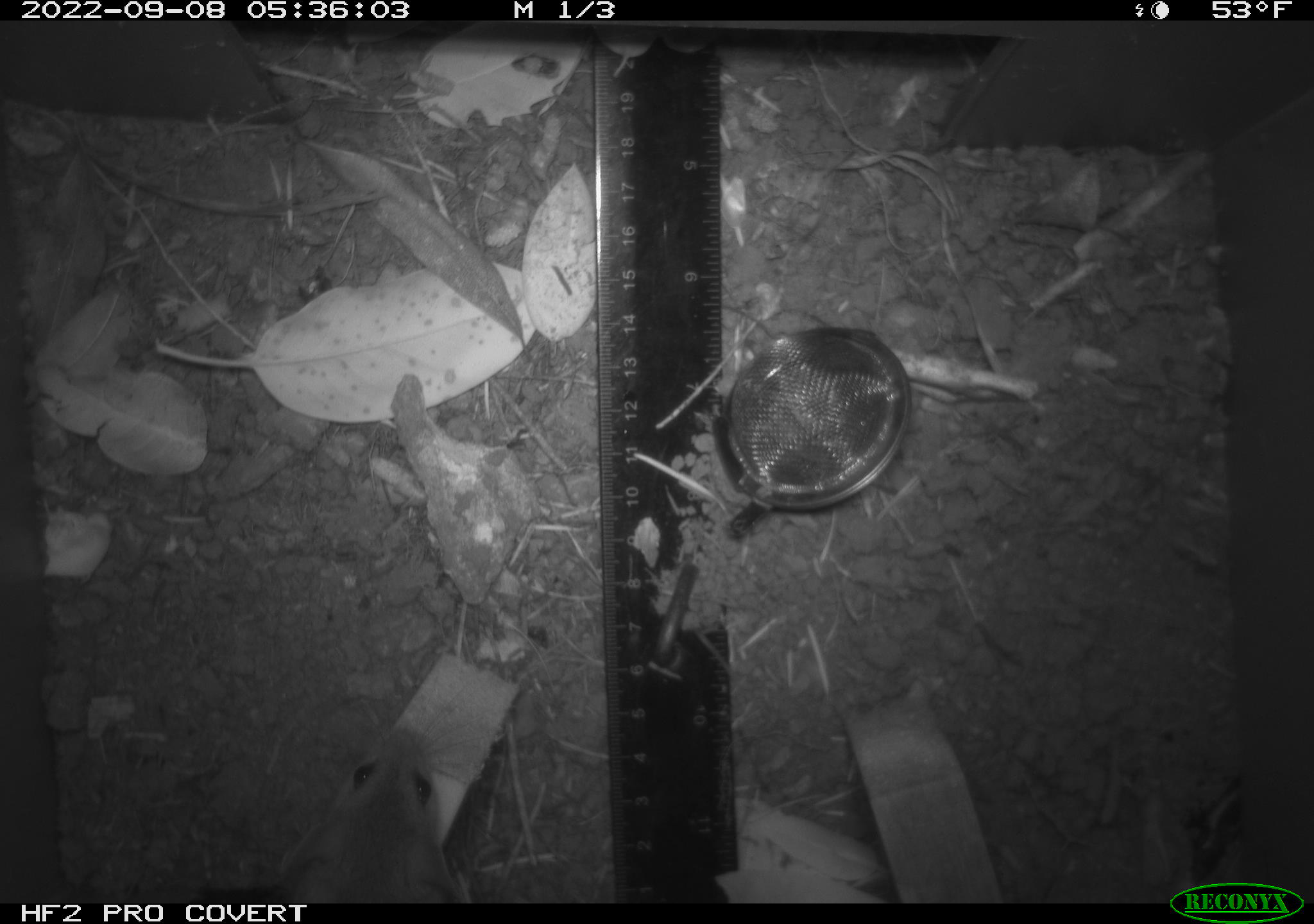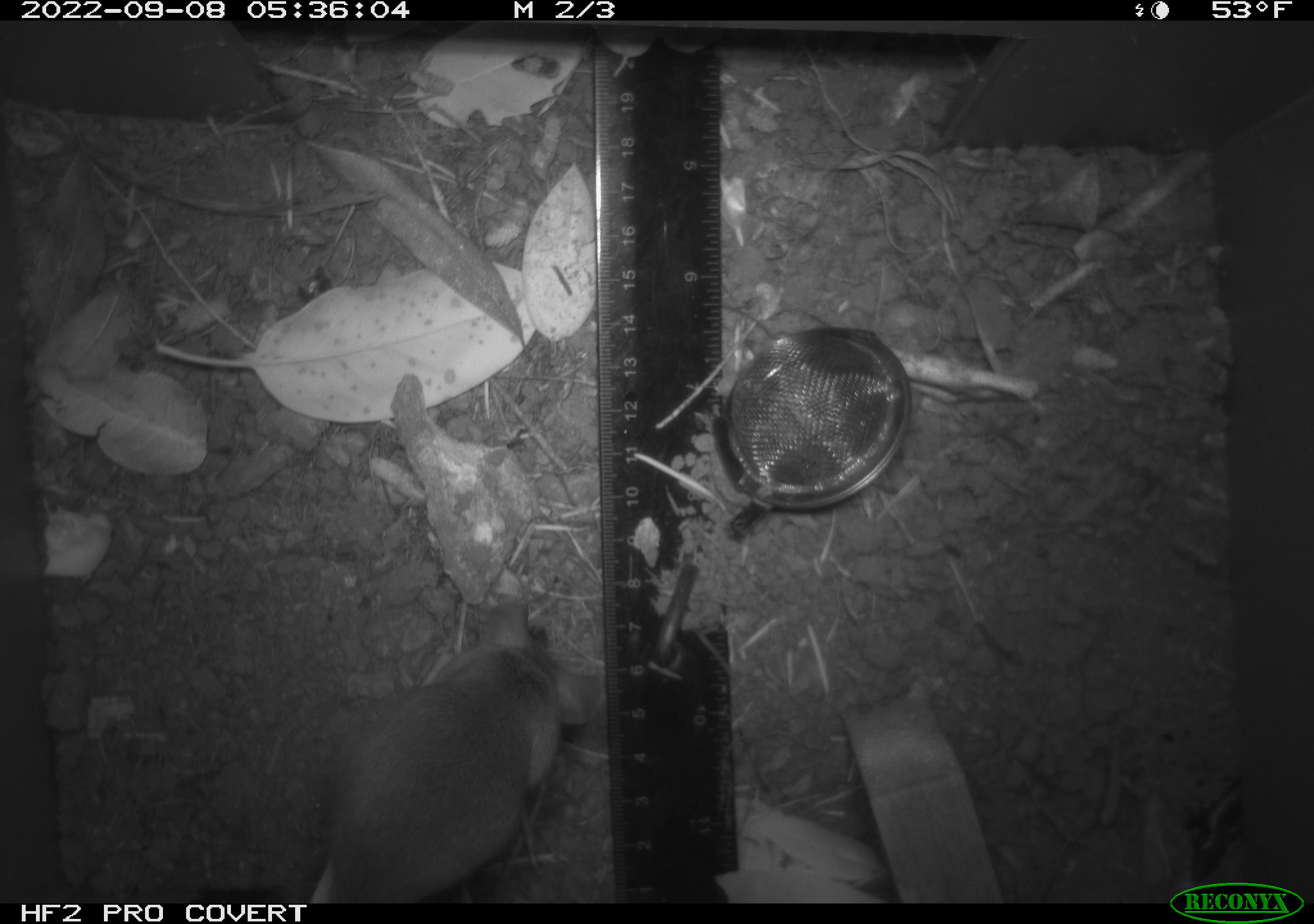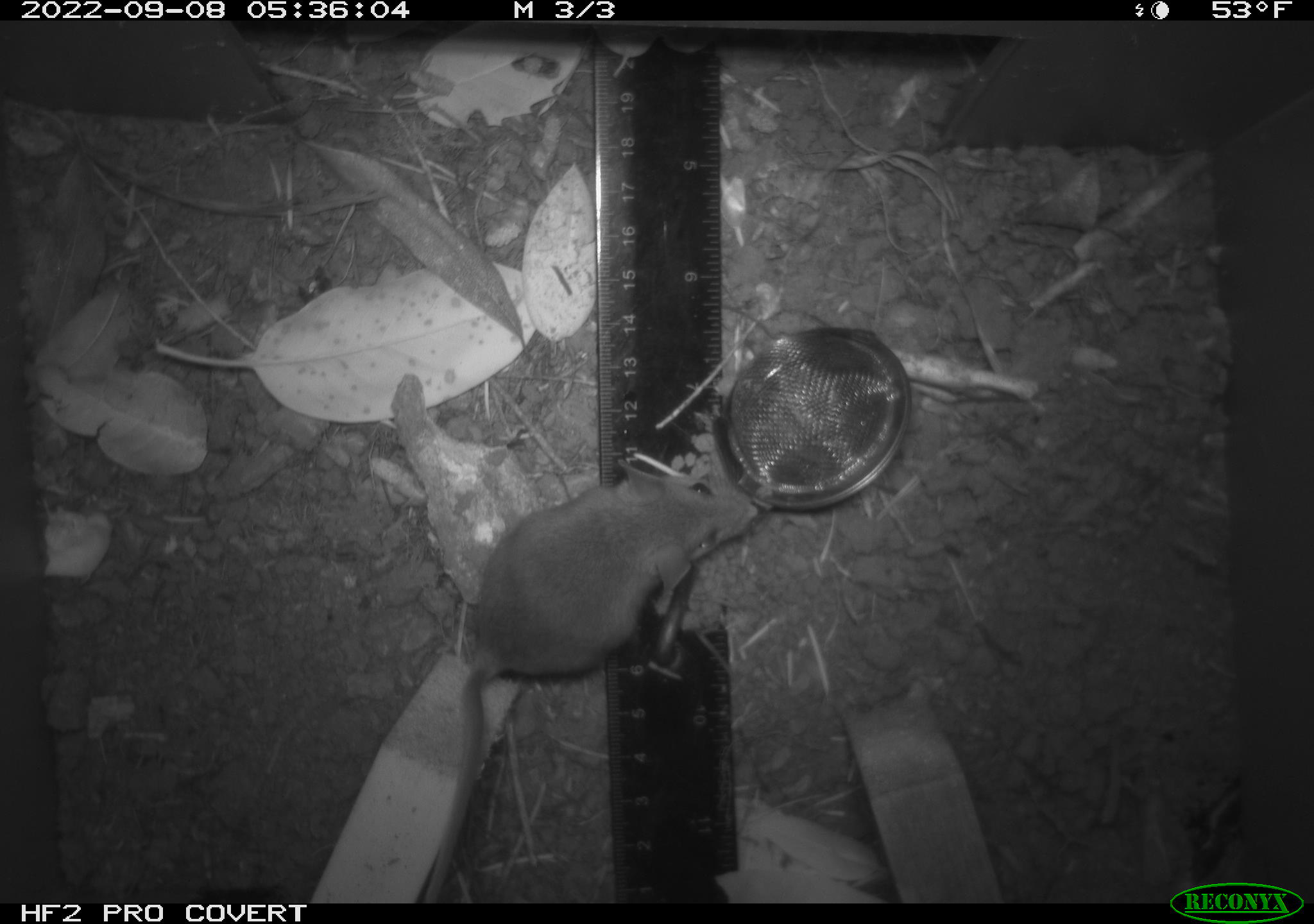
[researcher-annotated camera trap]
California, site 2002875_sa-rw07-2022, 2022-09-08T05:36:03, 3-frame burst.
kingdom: Animalia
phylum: Chordata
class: Mammalia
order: Rodentia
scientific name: Rodentia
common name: mouse species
Mouse species (Rodentia).